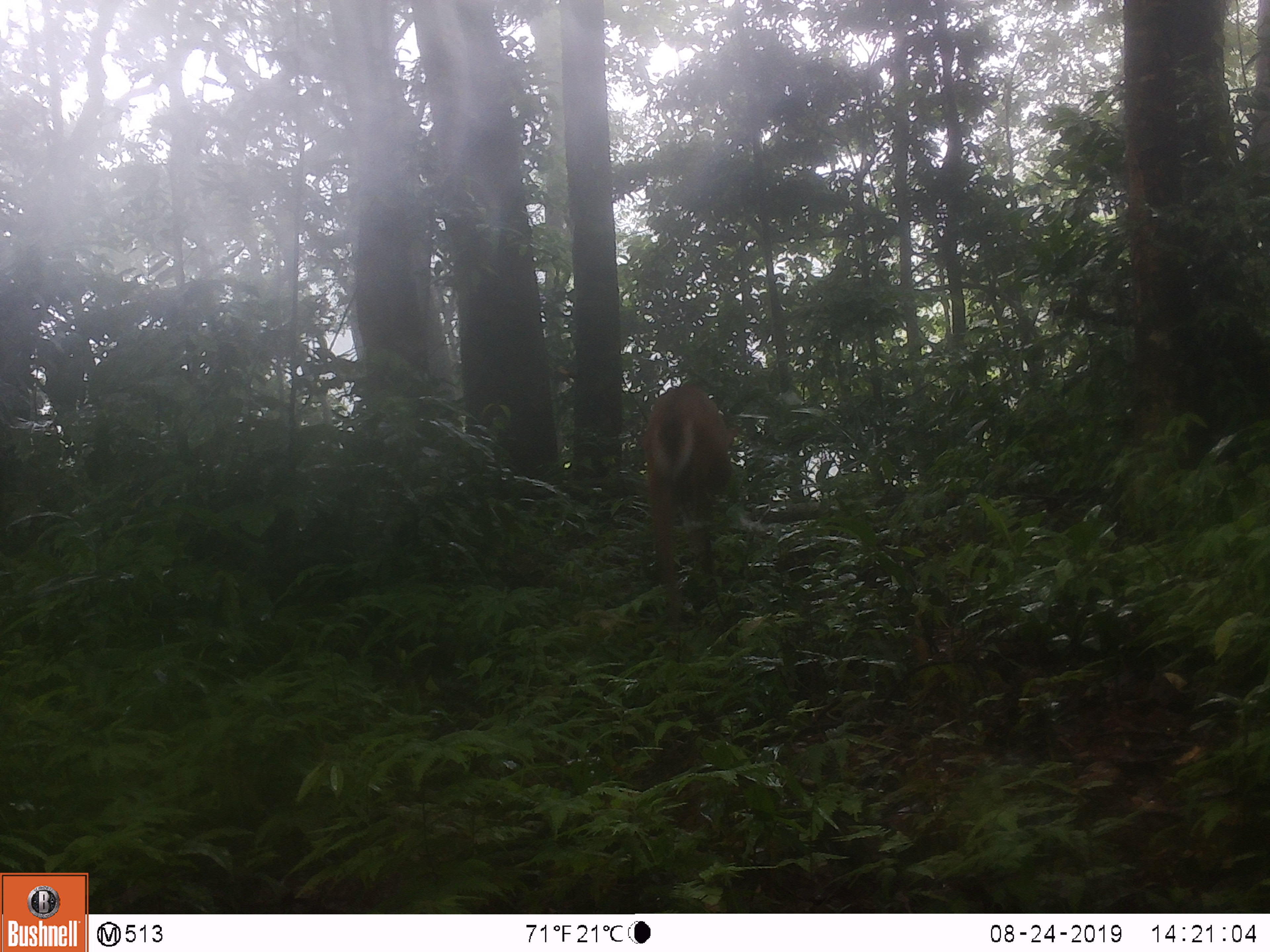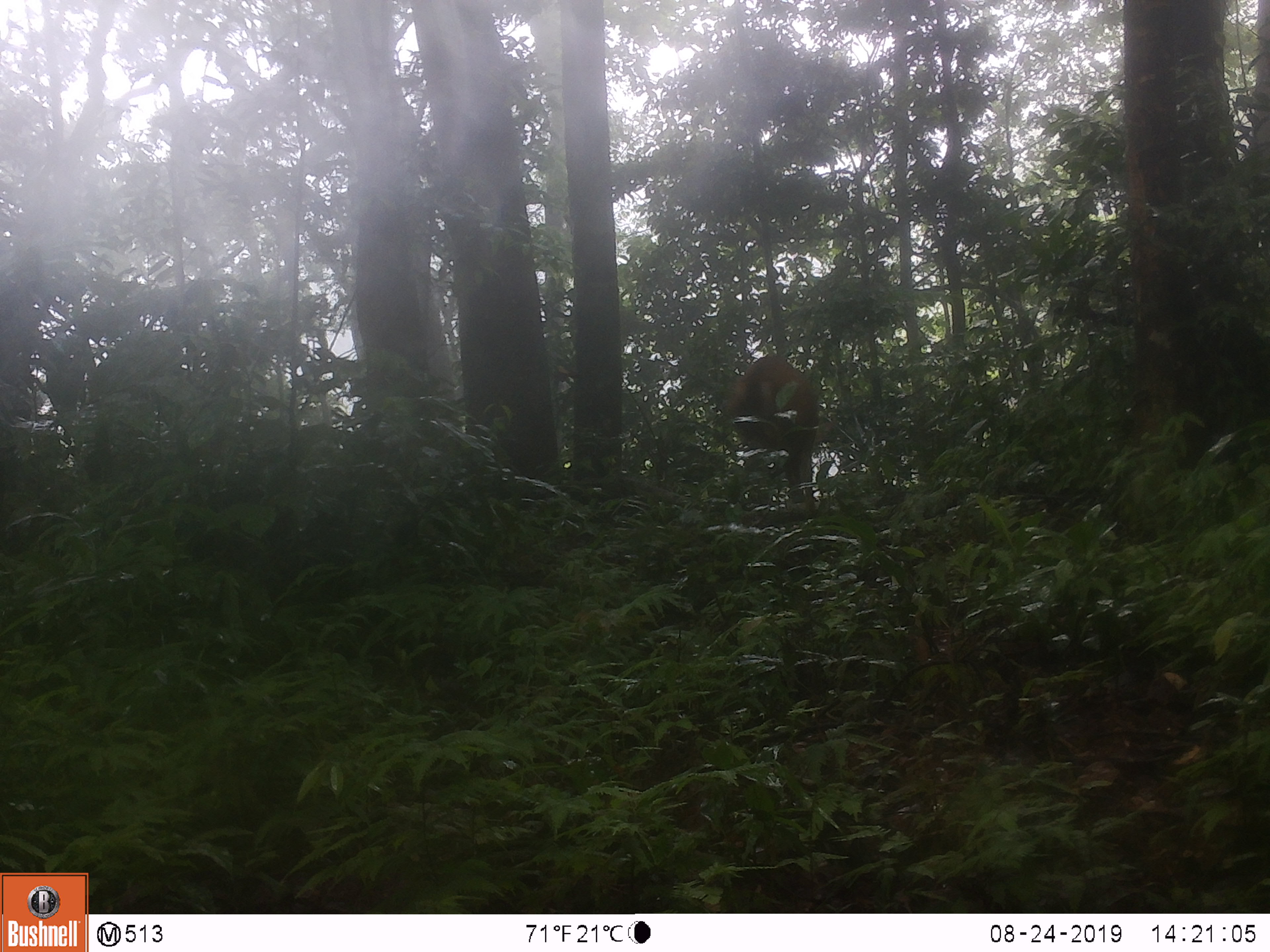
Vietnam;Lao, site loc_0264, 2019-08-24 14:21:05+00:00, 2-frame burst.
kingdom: Animalia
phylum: Chordata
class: Mammalia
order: Artiodactyla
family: Cervidae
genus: Muntiacus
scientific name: Muntiacus vuquangensis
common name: large-antlered muntjac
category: large antlered muntjac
Large antlered muntjac (large-antlered muntjac) (Muntiacus vuquangensis). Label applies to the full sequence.